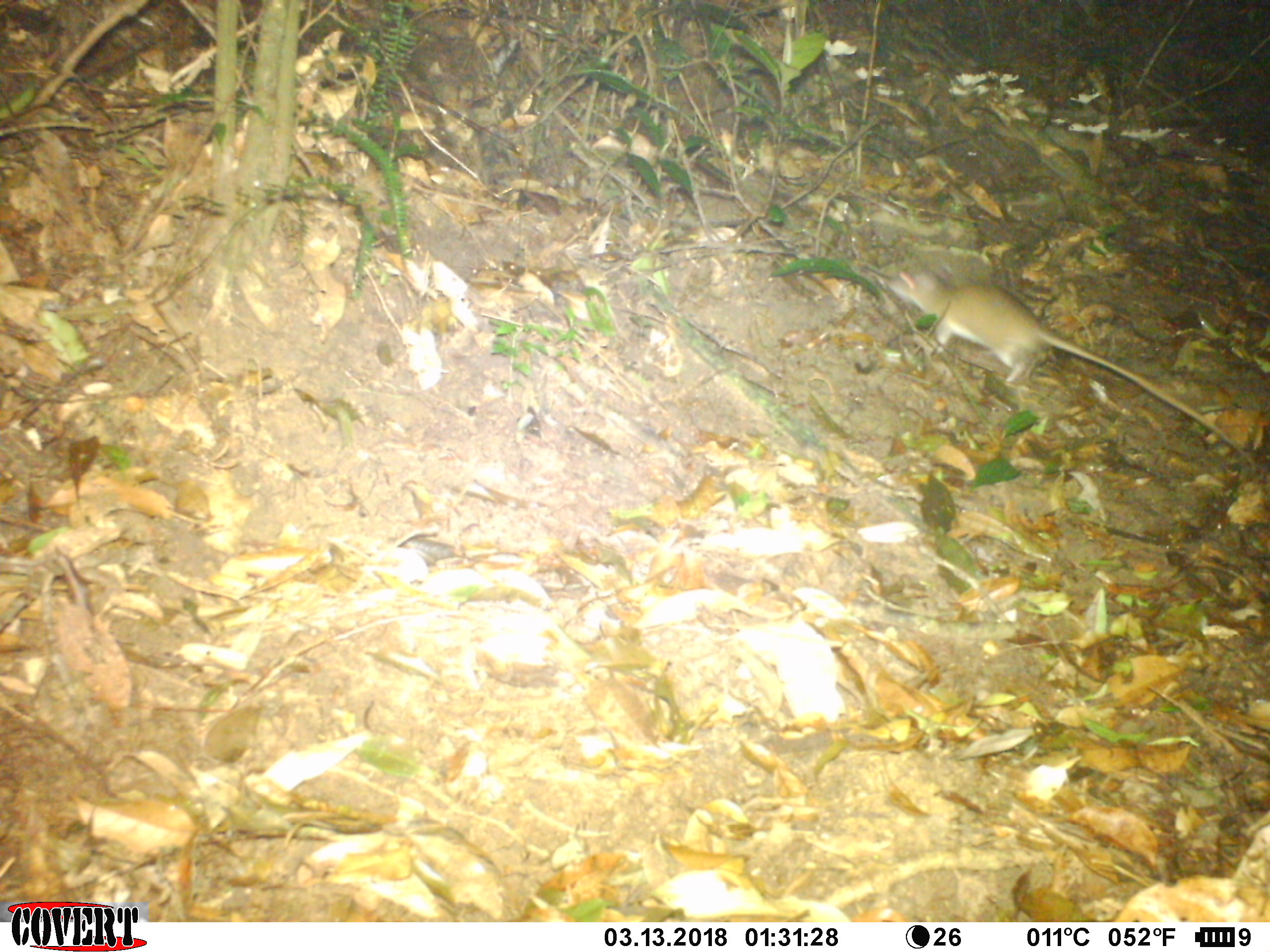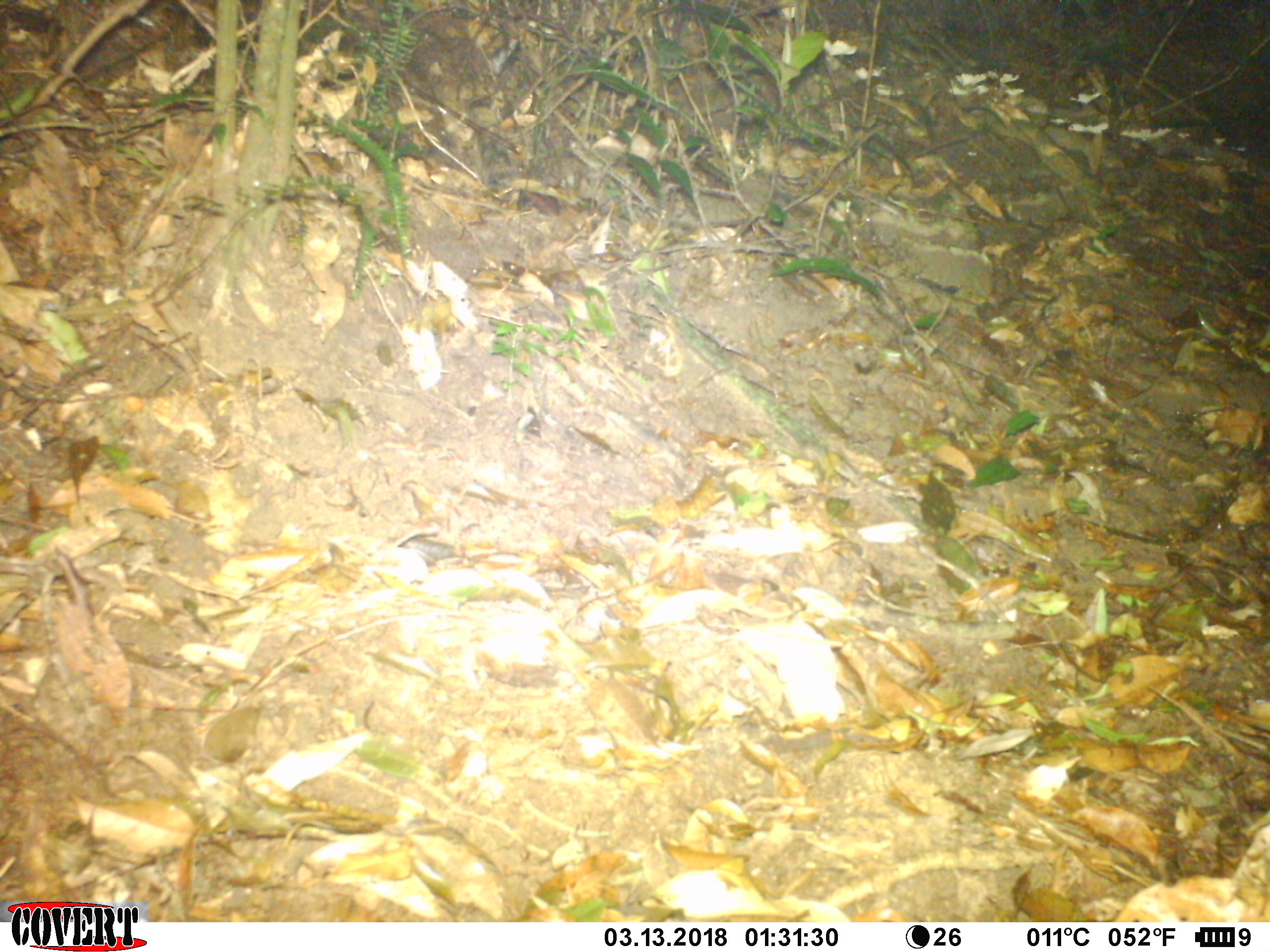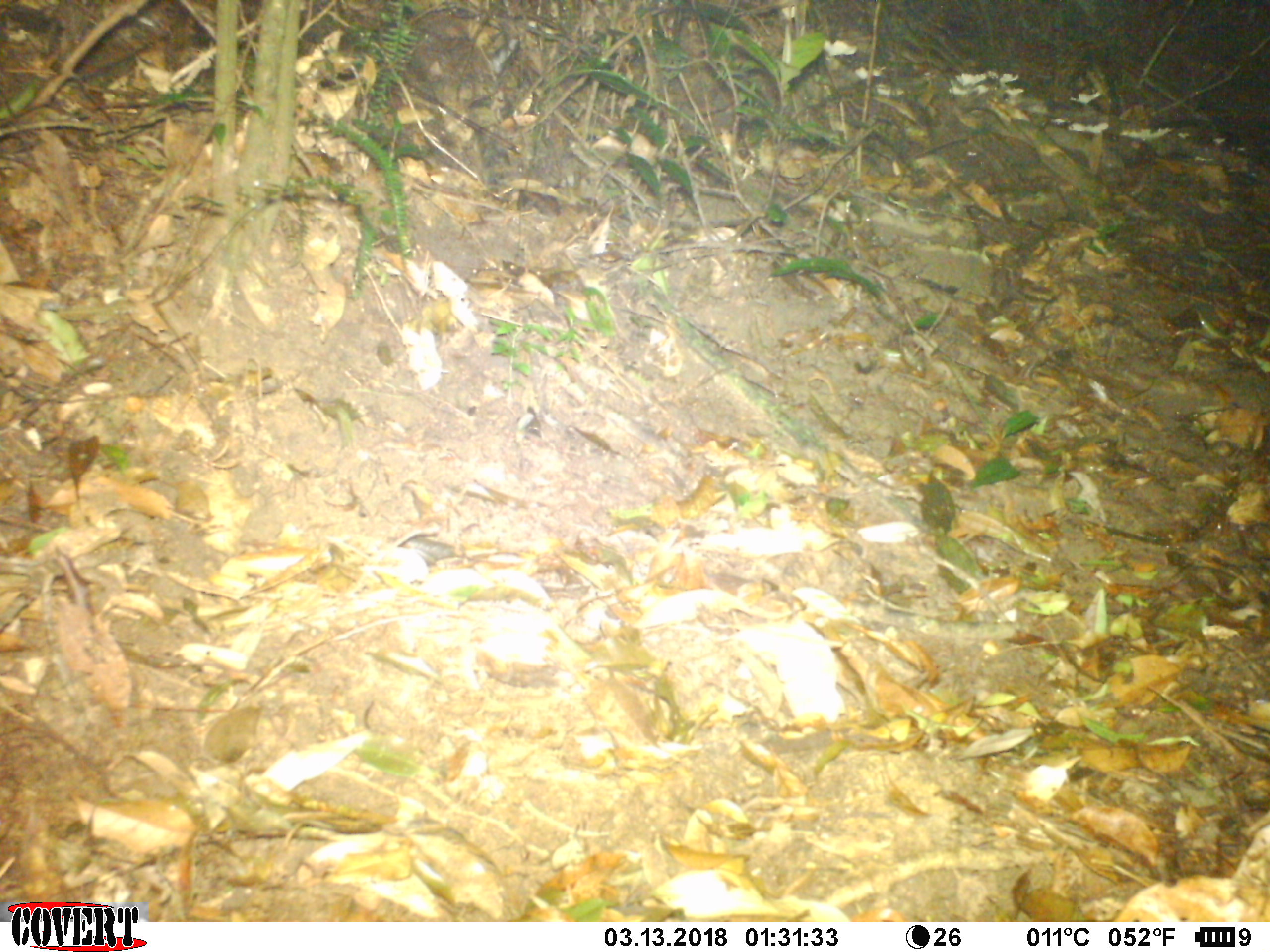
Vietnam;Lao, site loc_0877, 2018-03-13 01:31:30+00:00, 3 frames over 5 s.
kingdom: Animalia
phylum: Chordata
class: Mammalia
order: Rodentia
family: Muridae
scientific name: Muridae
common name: old-world mice and rats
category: unidentified murid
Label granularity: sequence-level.